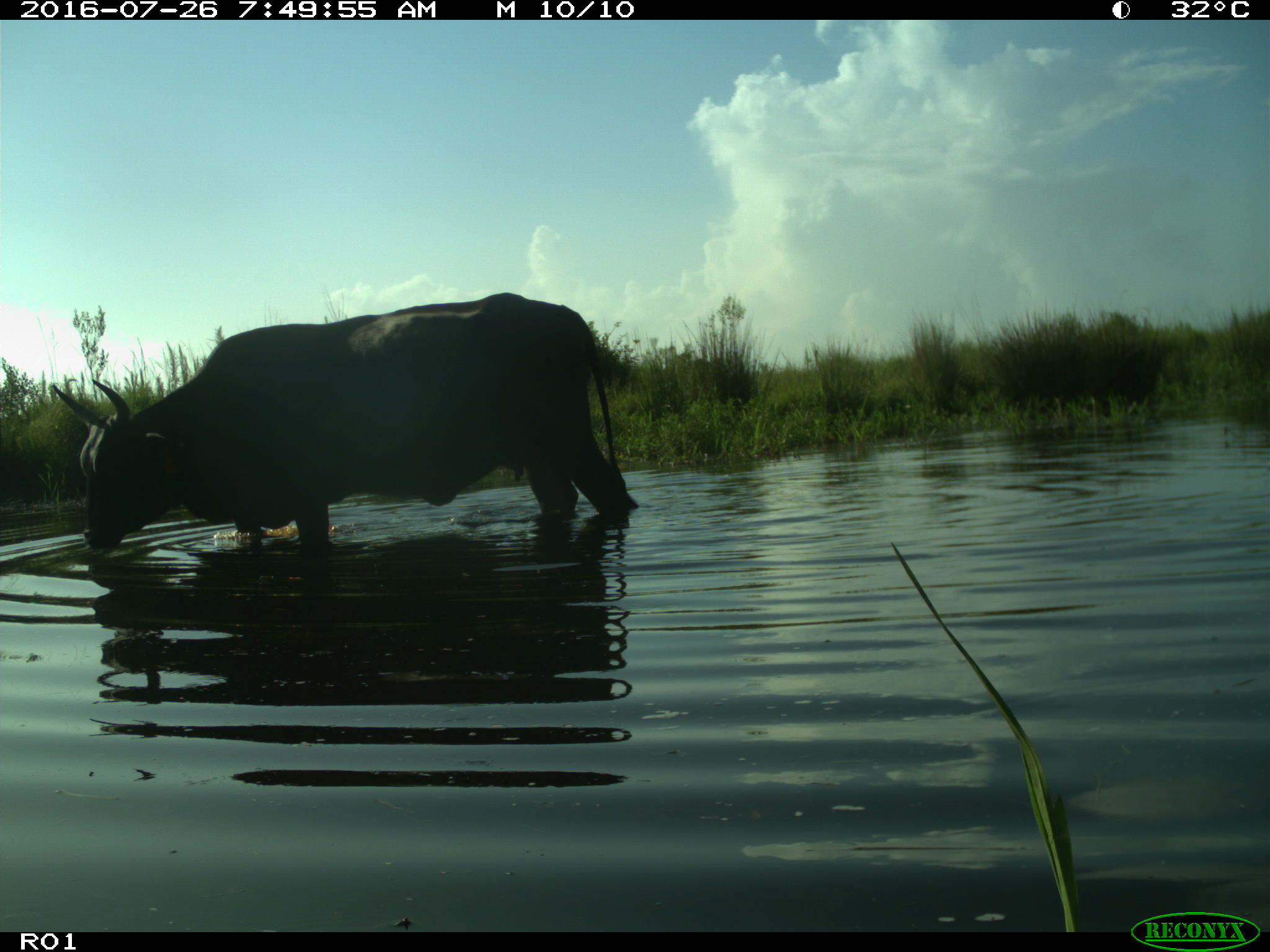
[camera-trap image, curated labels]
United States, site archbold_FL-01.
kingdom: Animalia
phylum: Chordata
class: Mammalia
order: Artiodactyla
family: Bovidae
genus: Bos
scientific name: Bos taurus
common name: domestic cow